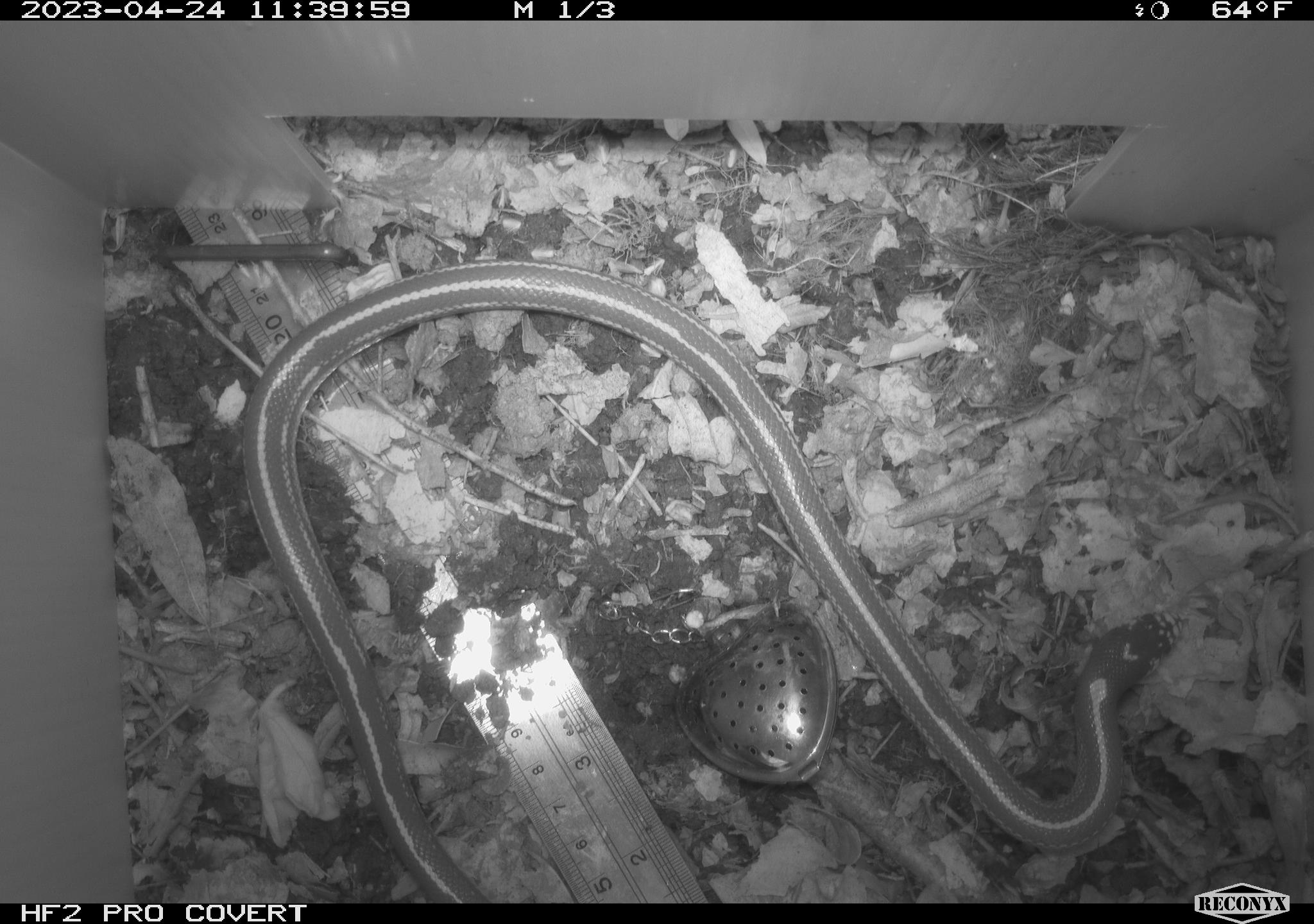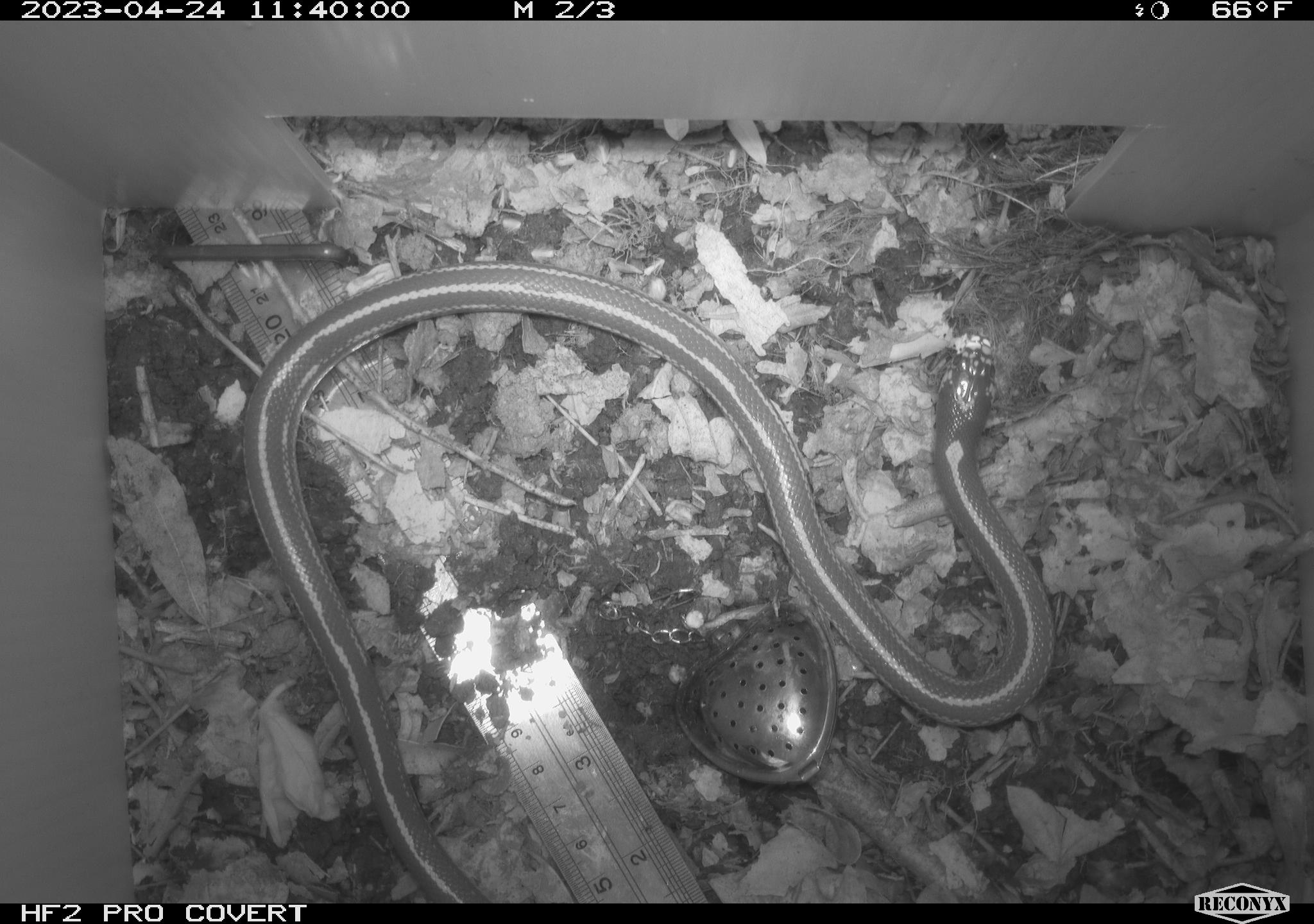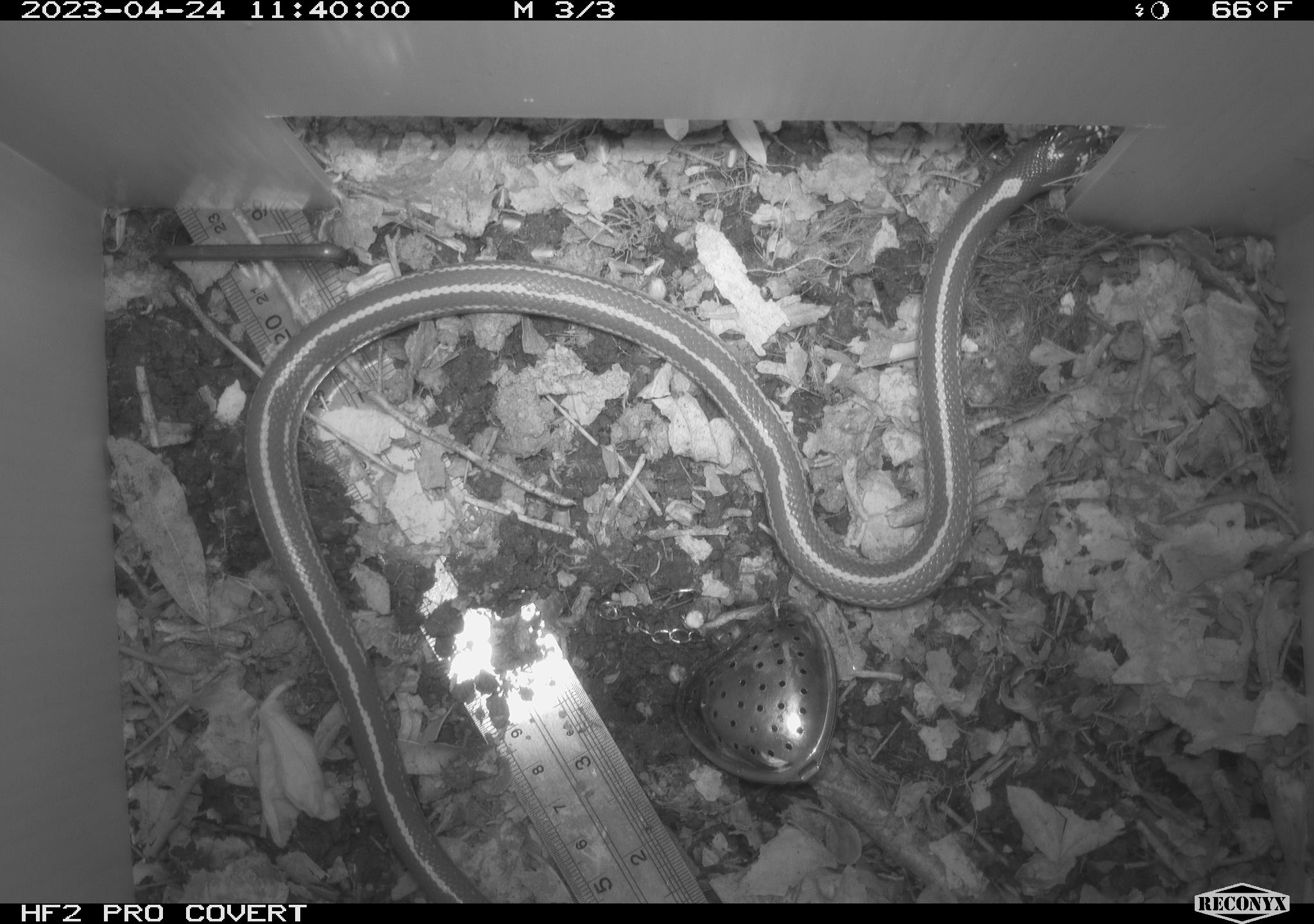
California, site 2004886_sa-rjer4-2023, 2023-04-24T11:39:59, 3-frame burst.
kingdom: Animalia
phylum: Chordata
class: Reptilia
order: Squamata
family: Colubridae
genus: Lampropeltis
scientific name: Lampropeltis californiae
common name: california kingsnake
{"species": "california kingsnake (Lampropeltis californiae)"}